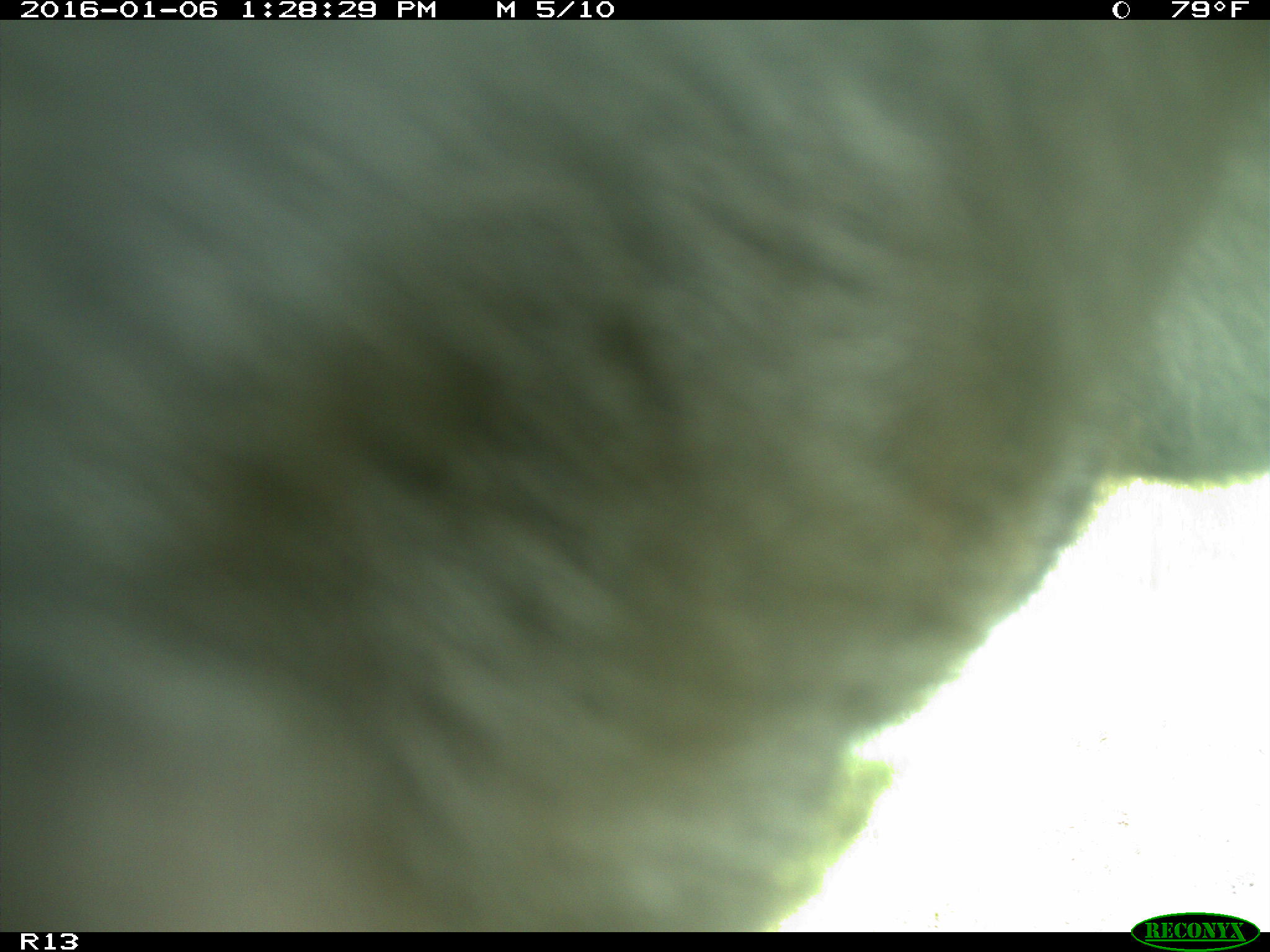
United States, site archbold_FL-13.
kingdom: Animalia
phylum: Chordata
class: Mammalia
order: Artiodactyla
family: Bovidae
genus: Bos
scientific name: Bos taurus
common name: domestic cow